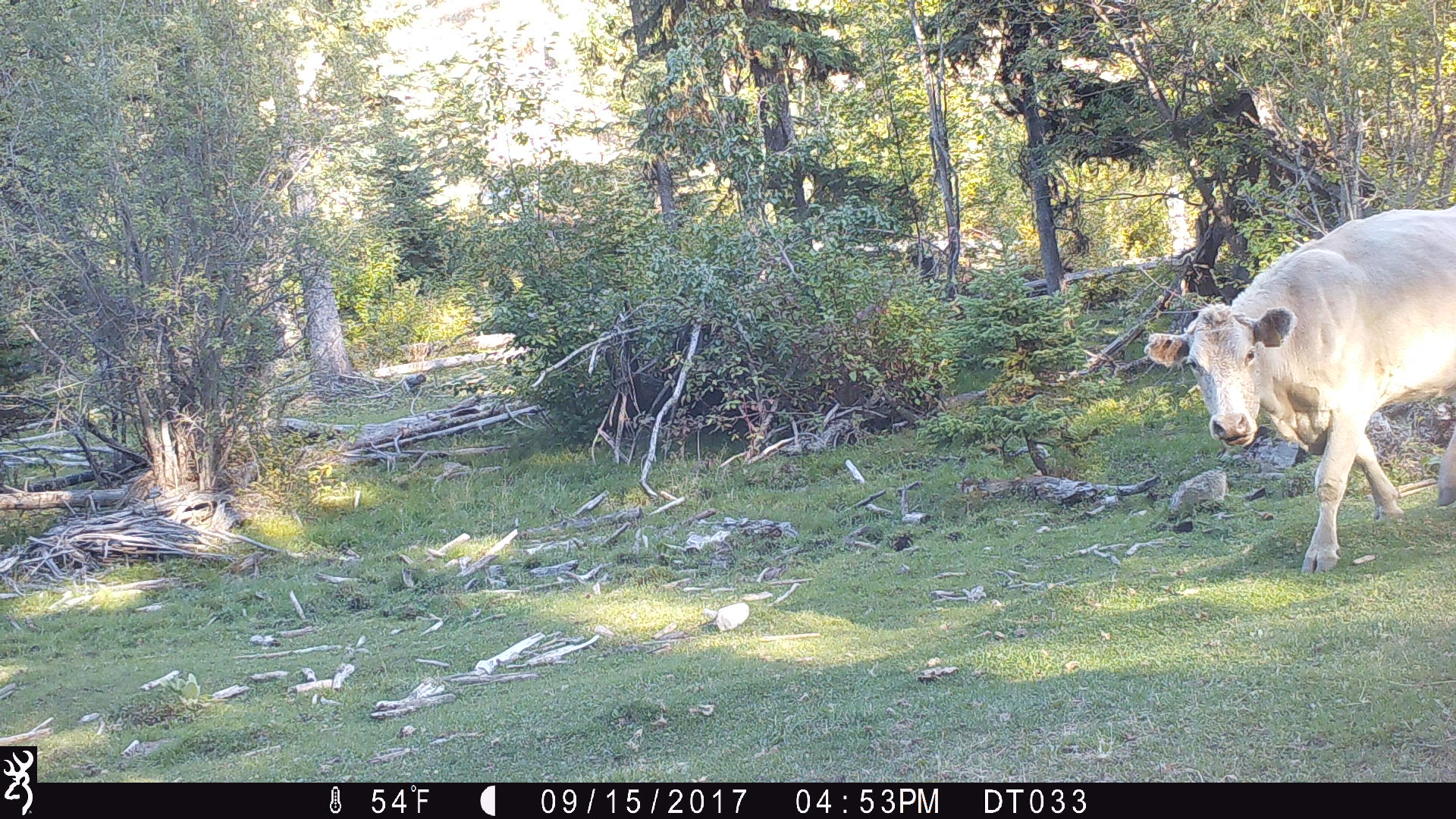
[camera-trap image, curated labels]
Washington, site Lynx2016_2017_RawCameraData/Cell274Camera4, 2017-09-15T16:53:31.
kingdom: Animalia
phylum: Chordata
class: Mammalia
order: Artiodactyla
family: Bovidae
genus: Bos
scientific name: Bos taurus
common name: domestic cattle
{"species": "domestic cattle (Bos taurus)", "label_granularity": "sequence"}